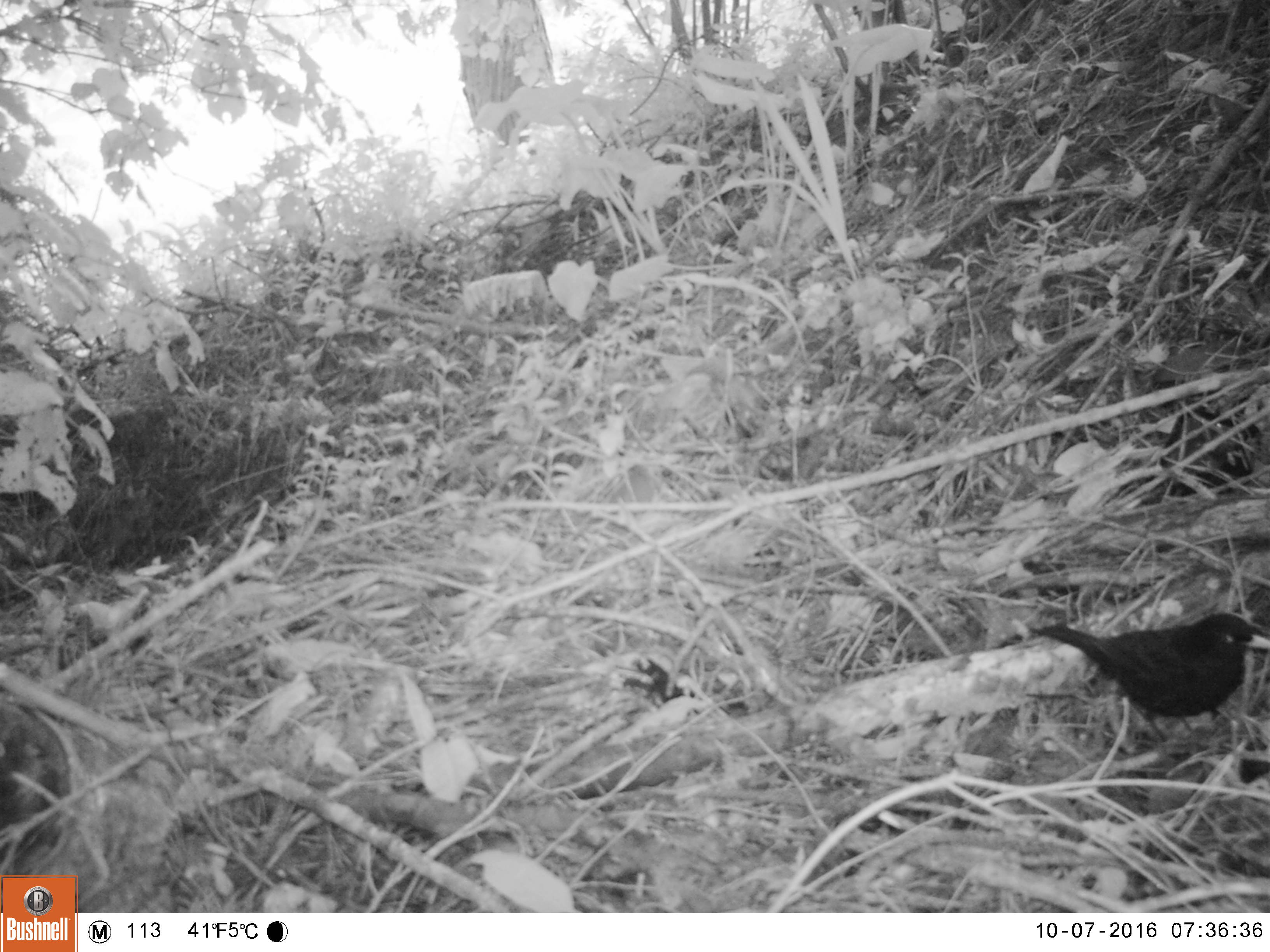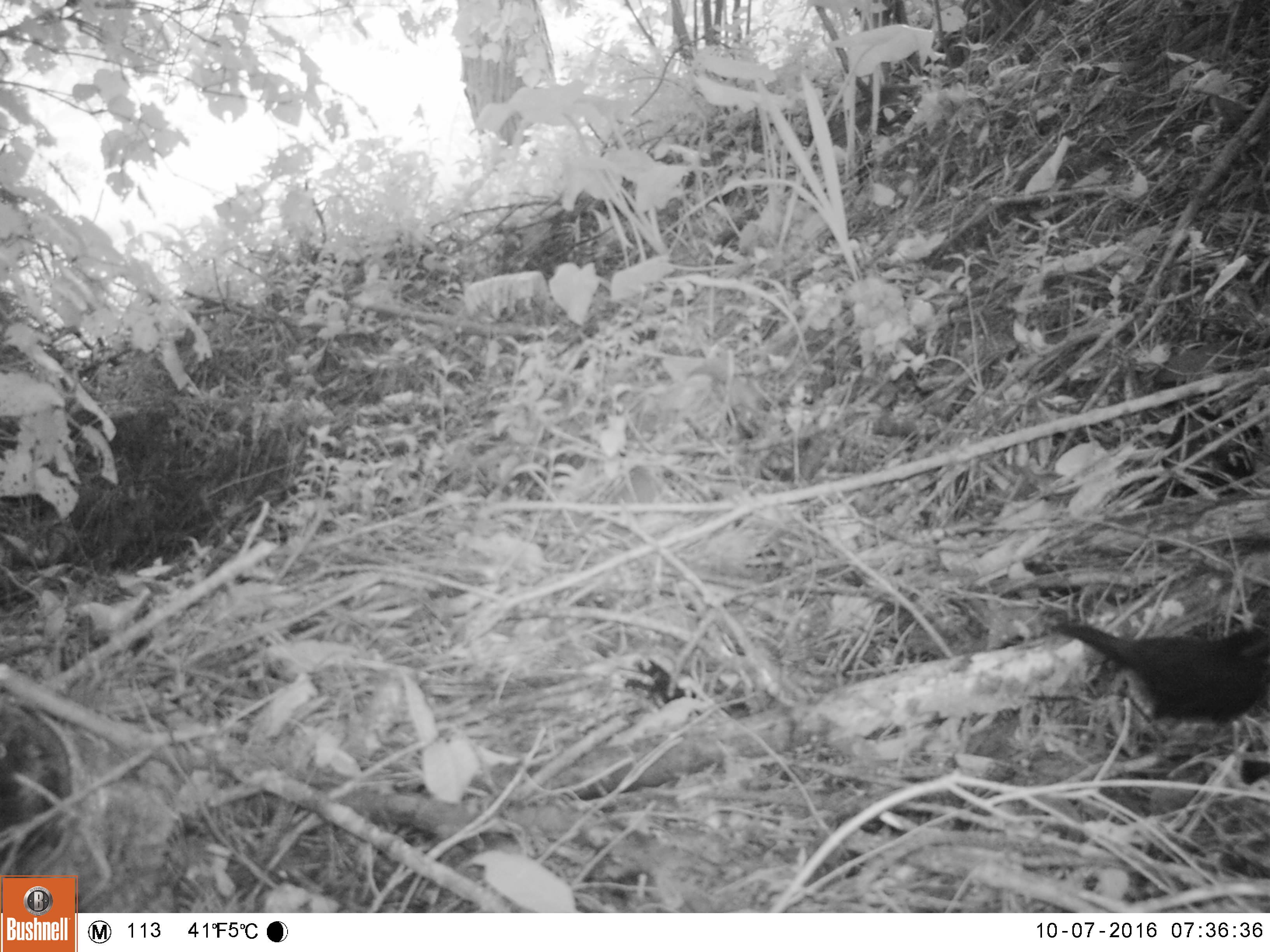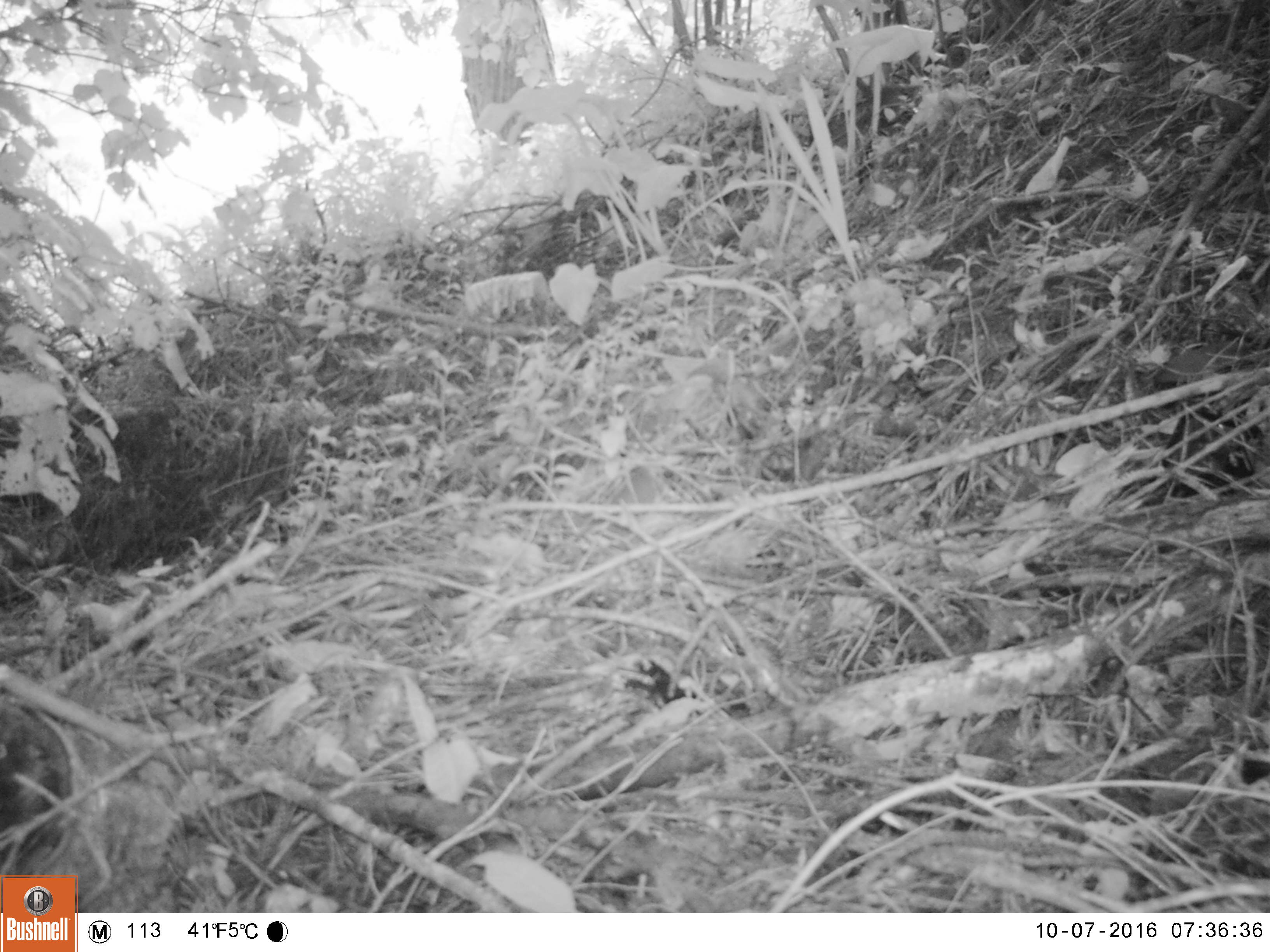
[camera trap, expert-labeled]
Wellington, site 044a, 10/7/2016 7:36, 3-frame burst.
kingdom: Animalia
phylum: Chordata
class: Aves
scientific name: Aves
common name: bird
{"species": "bird (Aves)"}